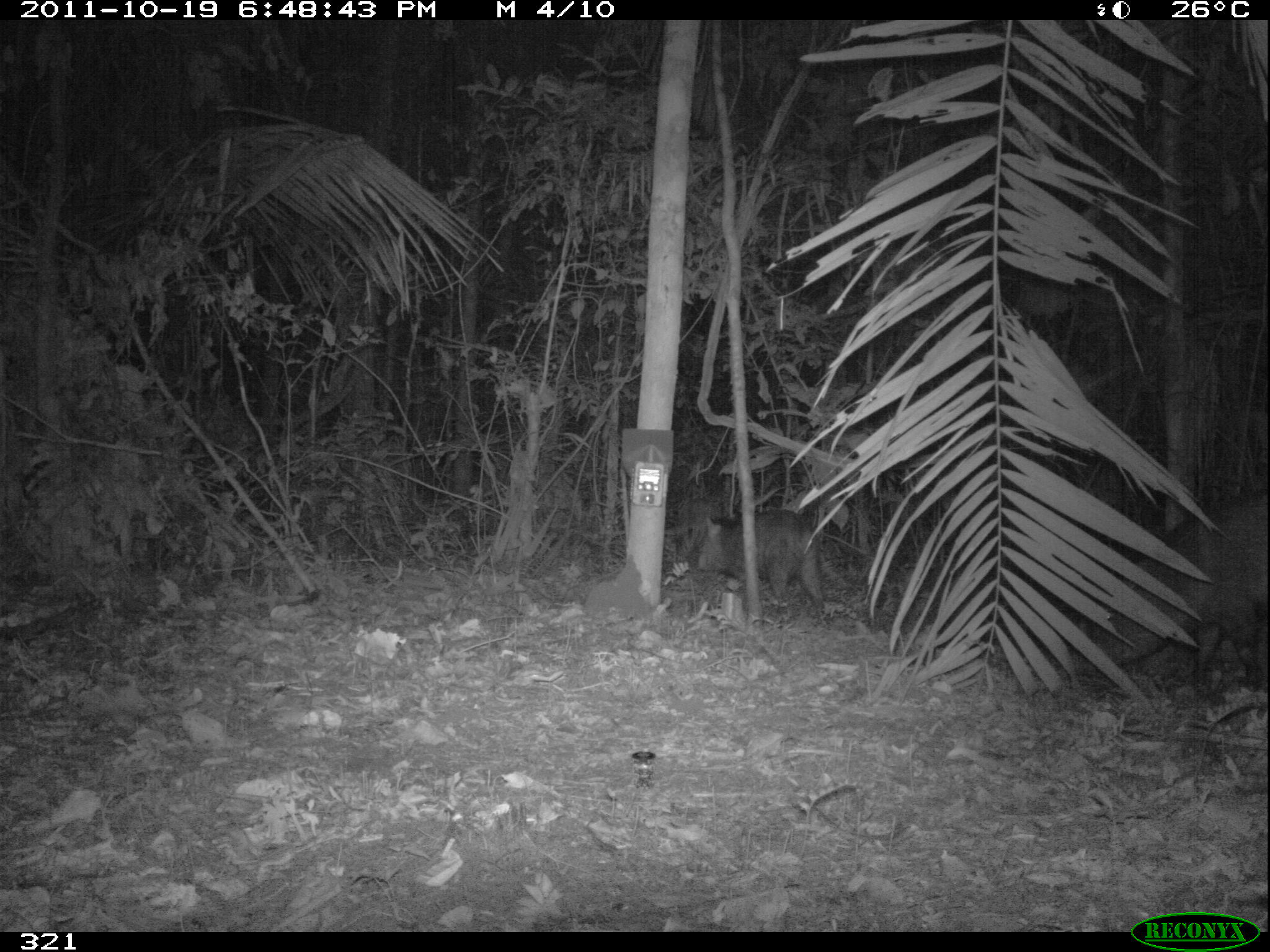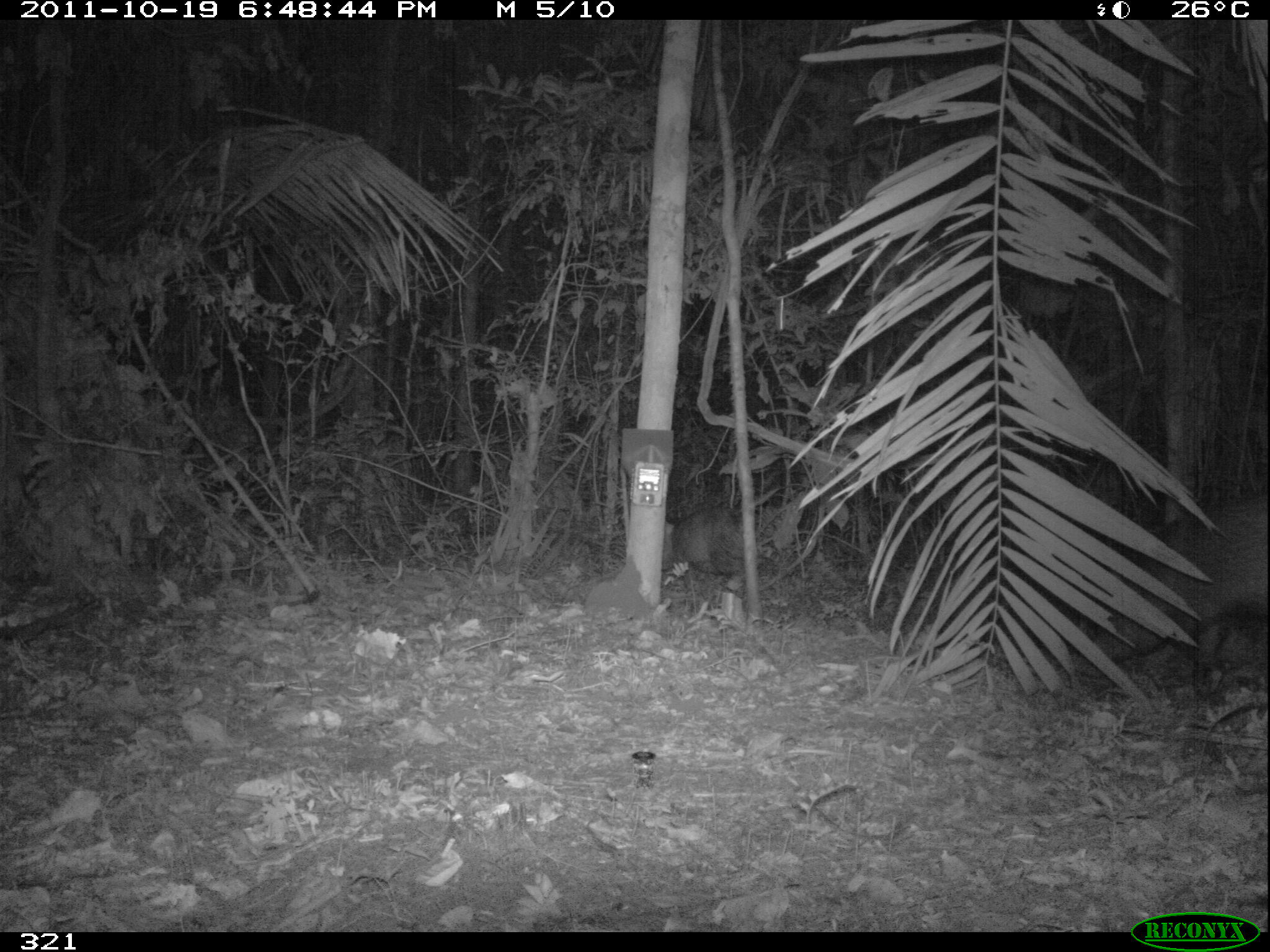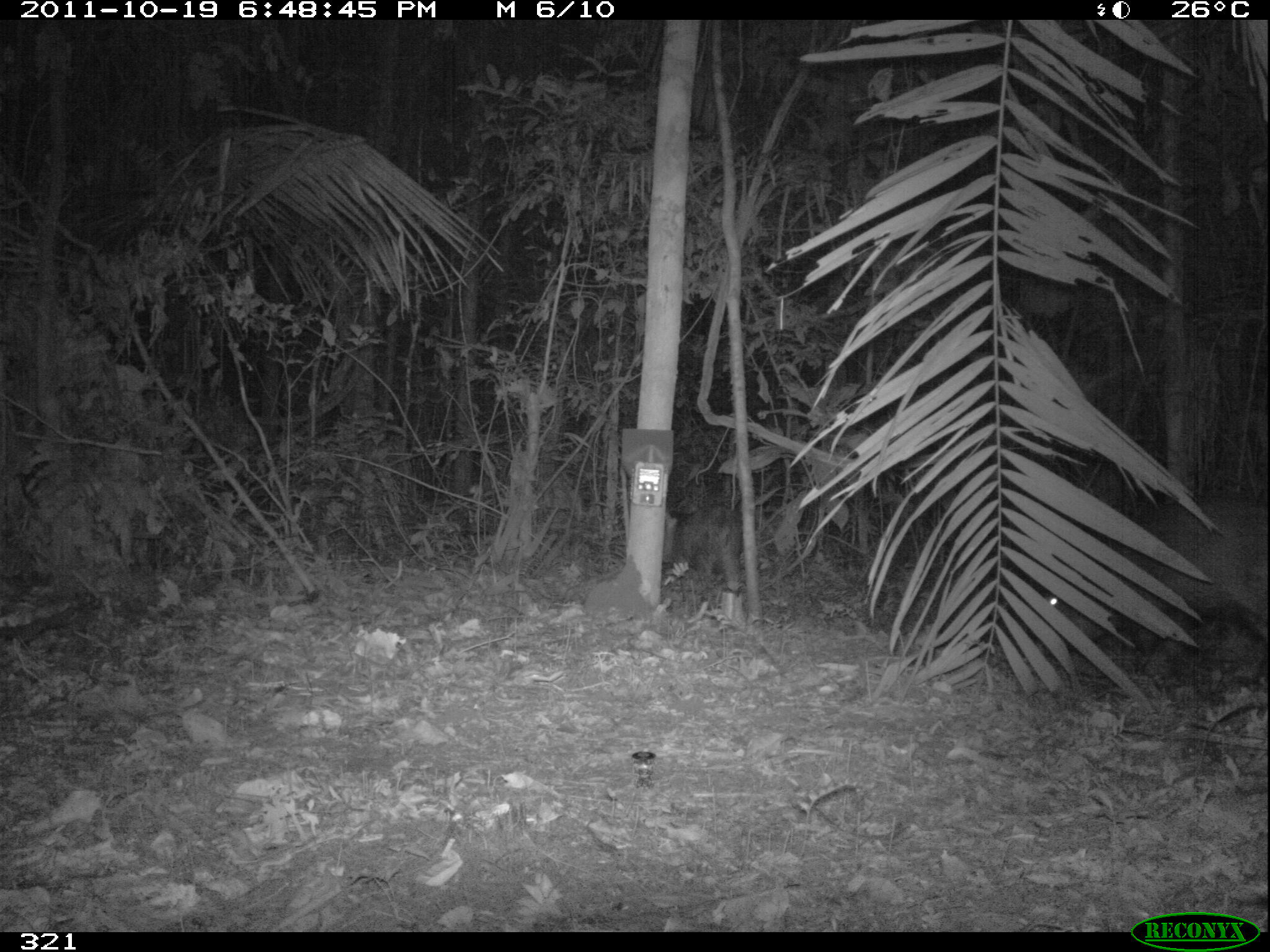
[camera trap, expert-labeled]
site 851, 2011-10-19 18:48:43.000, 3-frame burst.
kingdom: Animalia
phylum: Chordata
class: Mammalia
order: Artiodactyla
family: Tayassuidae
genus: Pecari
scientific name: Pecari tajacu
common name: collared peccary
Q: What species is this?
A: Pecari tajacu (collared peccary).